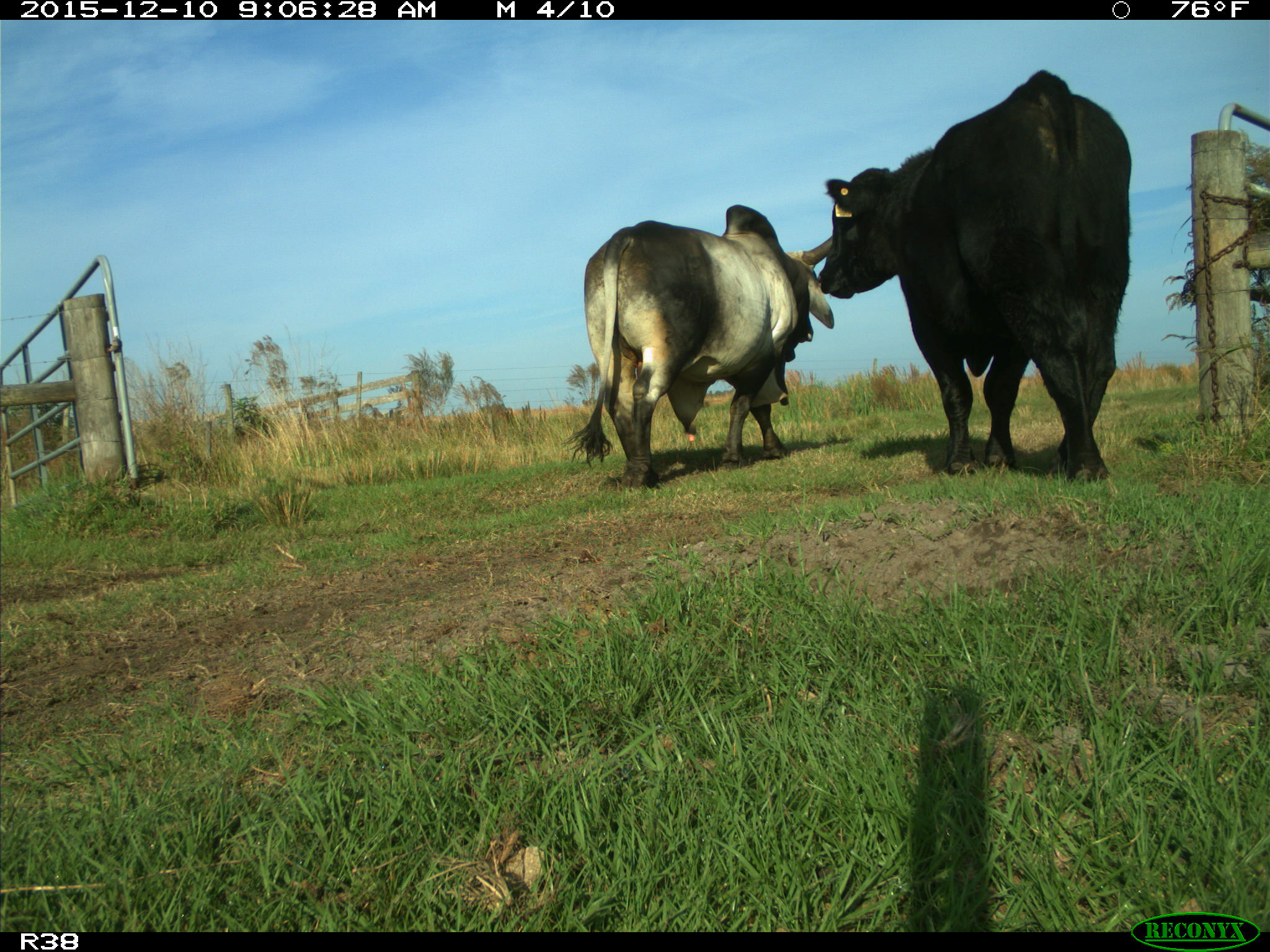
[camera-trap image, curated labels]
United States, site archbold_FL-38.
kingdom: Animalia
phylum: Chordata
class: Mammalia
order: Artiodactyla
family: Bovidae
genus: Bos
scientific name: Bos taurus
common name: domestic cow